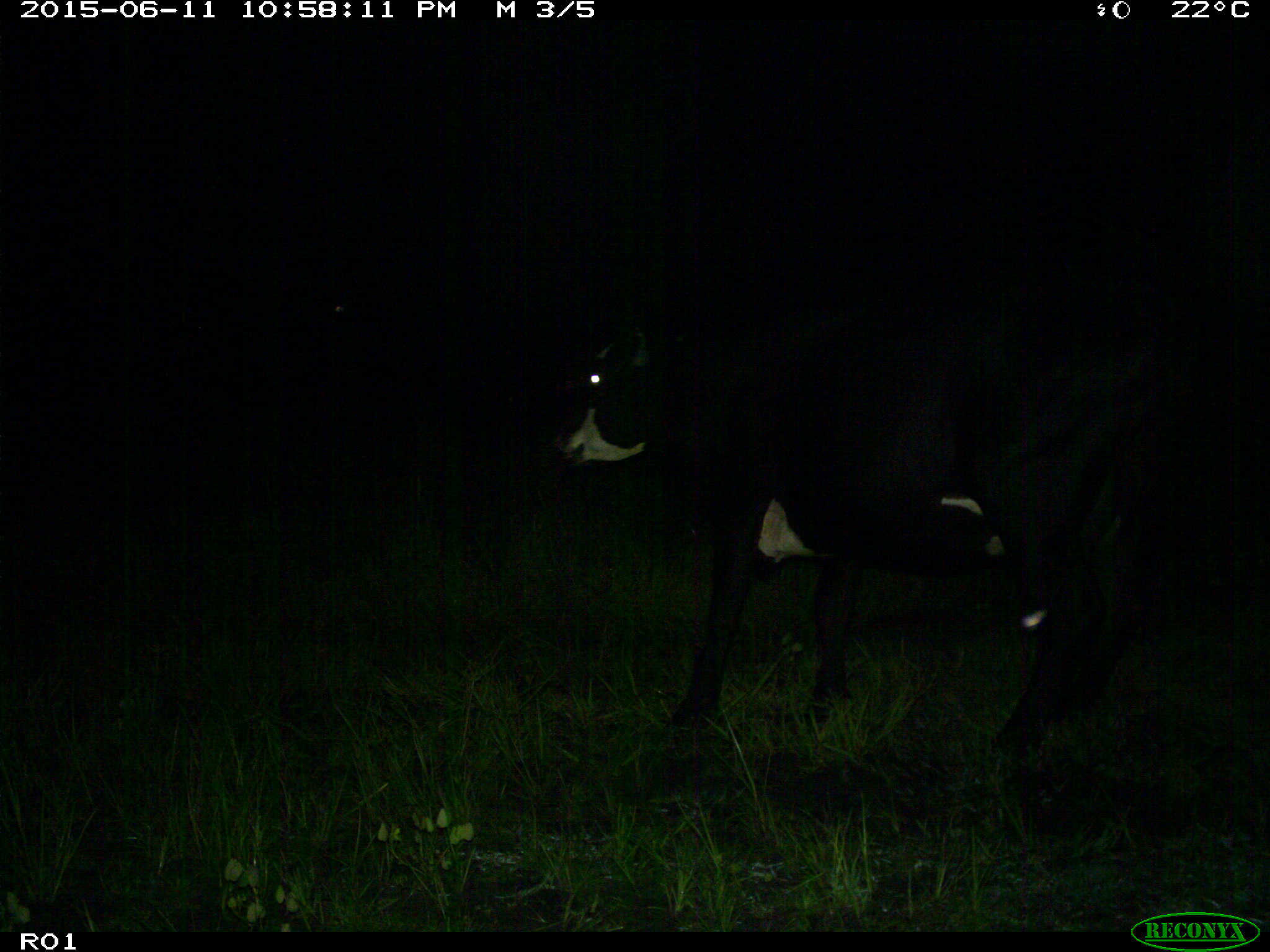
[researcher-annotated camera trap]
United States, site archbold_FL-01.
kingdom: Animalia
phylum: Chordata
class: Mammalia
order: Artiodactyla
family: Bovidae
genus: Bos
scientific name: Bos taurus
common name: domestic cow